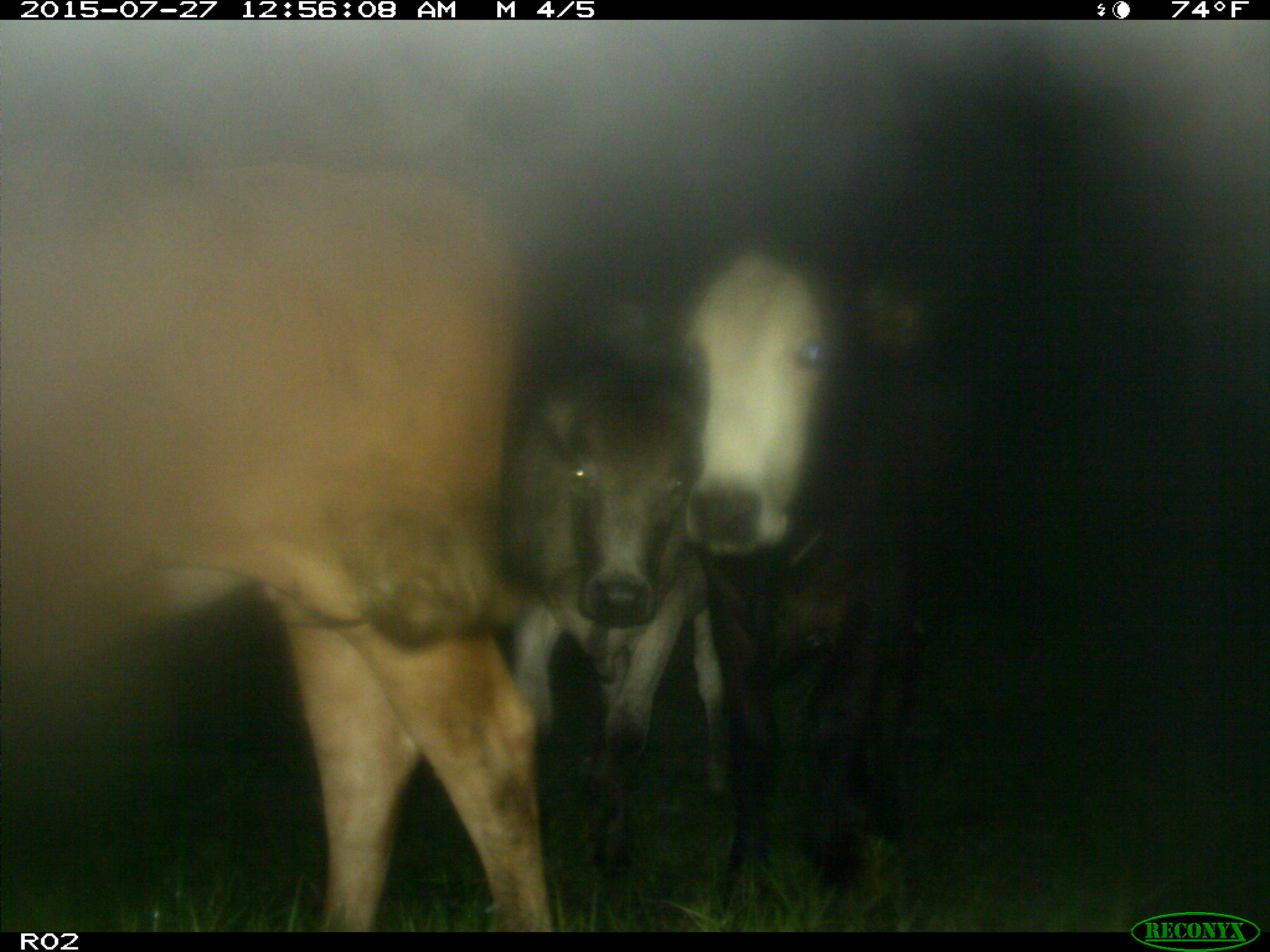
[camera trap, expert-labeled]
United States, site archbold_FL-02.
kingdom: Animalia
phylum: Chordata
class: Mammalia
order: Artiodactyla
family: Bovidae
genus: Bos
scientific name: Bos taurus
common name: domestic cow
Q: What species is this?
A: Bos taurus (domestic cow).